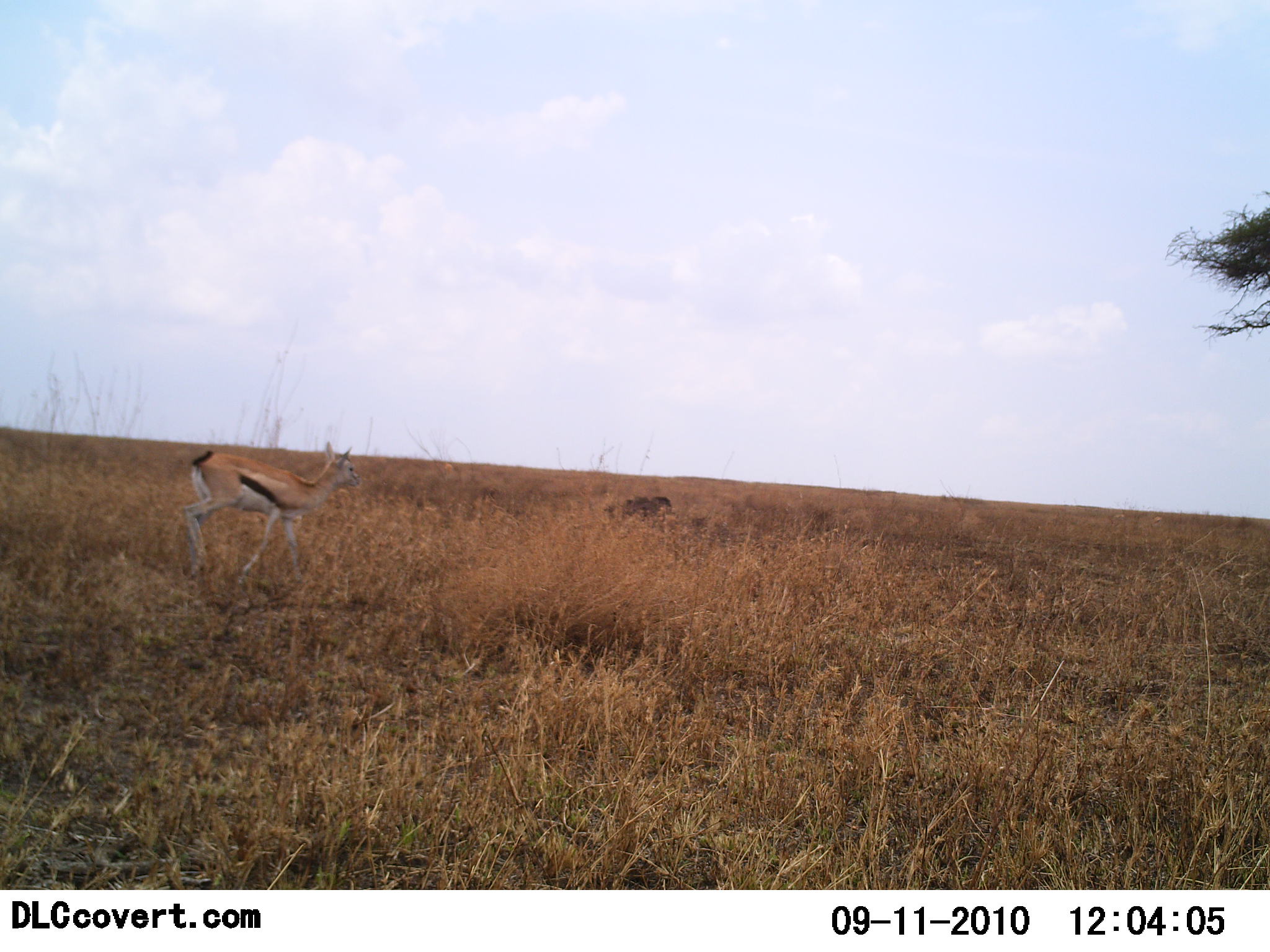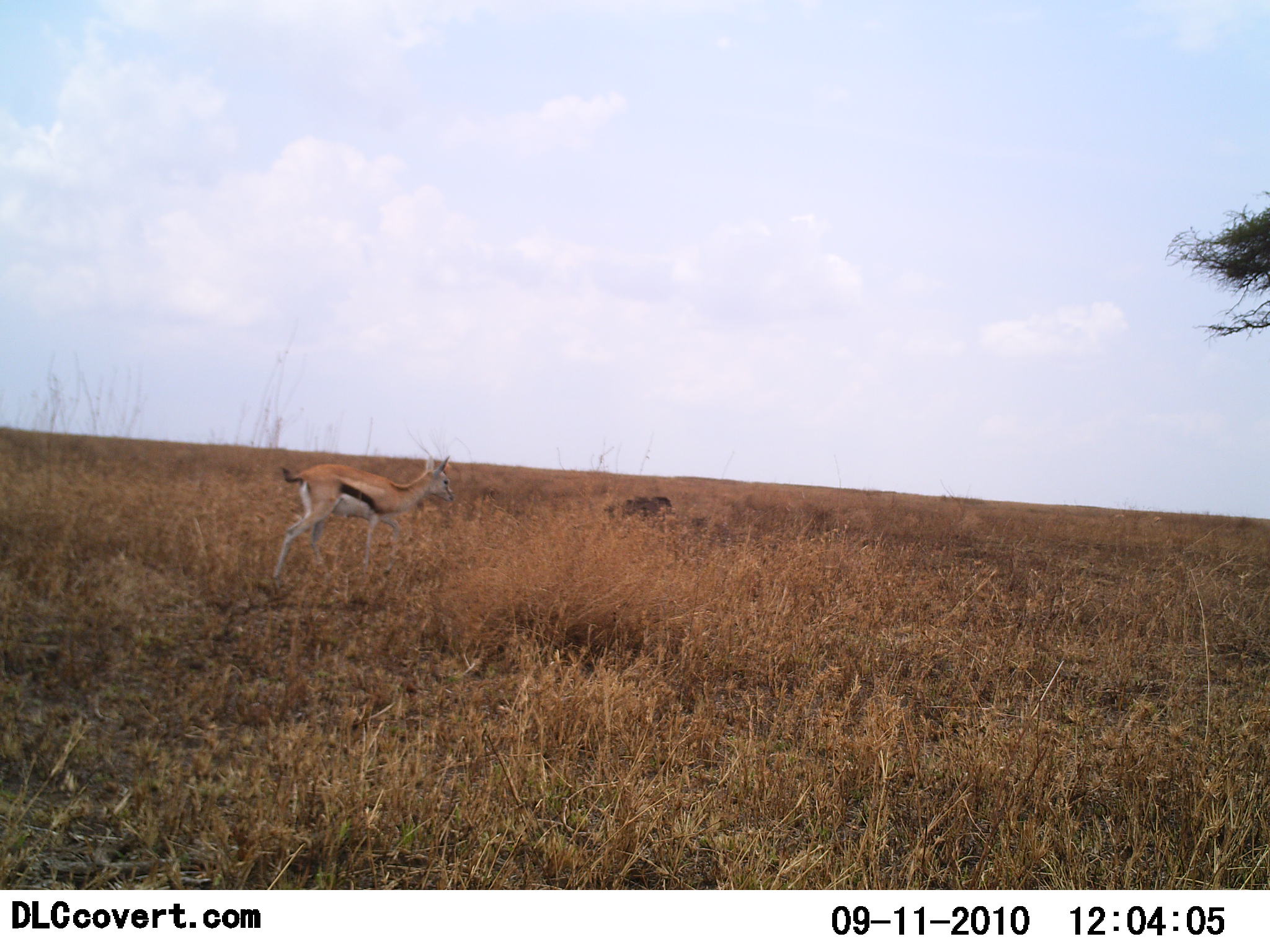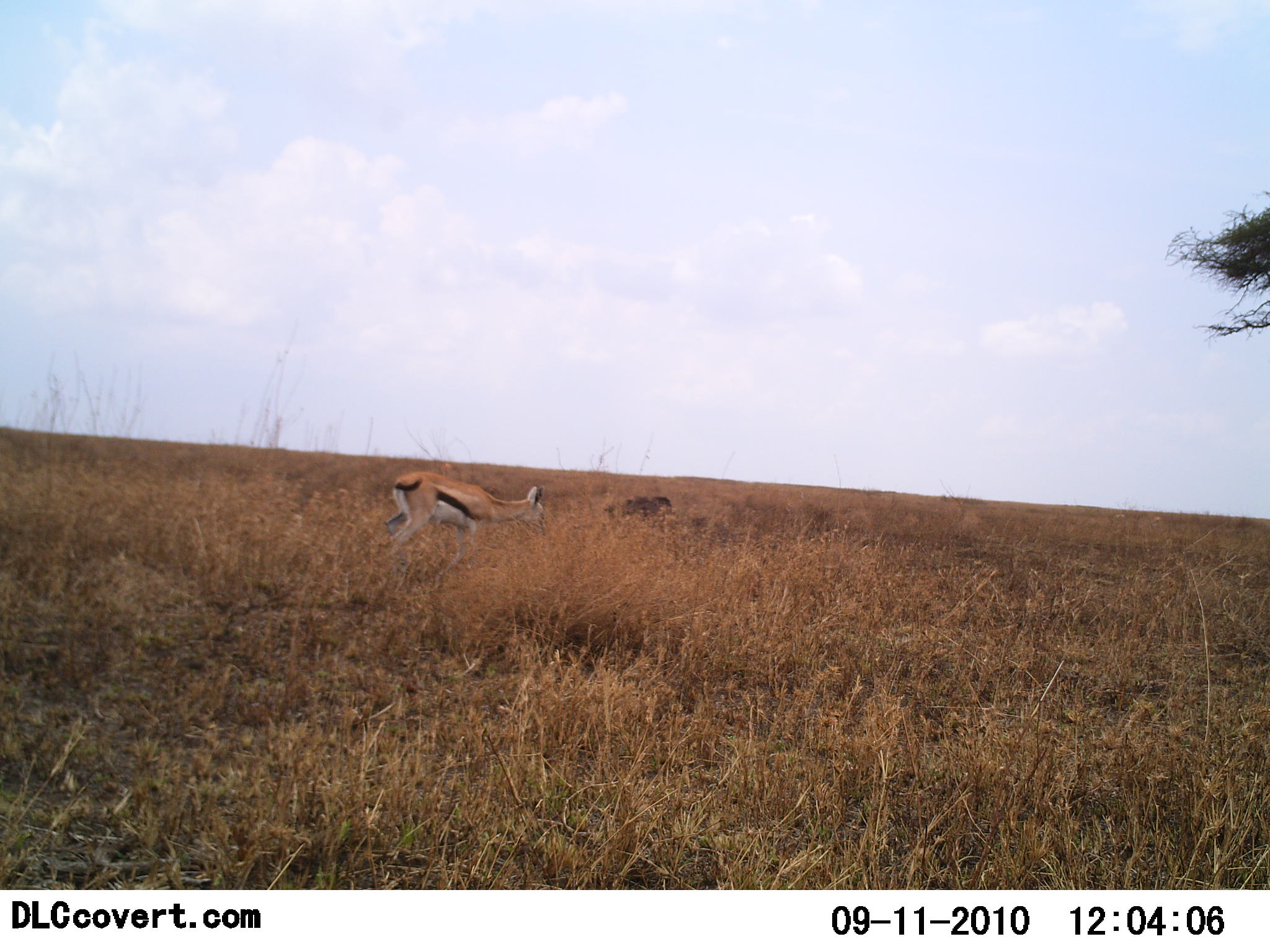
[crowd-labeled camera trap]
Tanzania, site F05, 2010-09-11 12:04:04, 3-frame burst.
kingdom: Animalia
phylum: Chordata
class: Mammalia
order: Artiodactyla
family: Bovidae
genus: Eudorcas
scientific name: Eudorcas thomsonii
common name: thomson's gazelle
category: gazellethomsons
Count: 1.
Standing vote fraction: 11%.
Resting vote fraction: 0%.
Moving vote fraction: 89%.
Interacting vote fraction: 0%.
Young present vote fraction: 6%.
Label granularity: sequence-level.